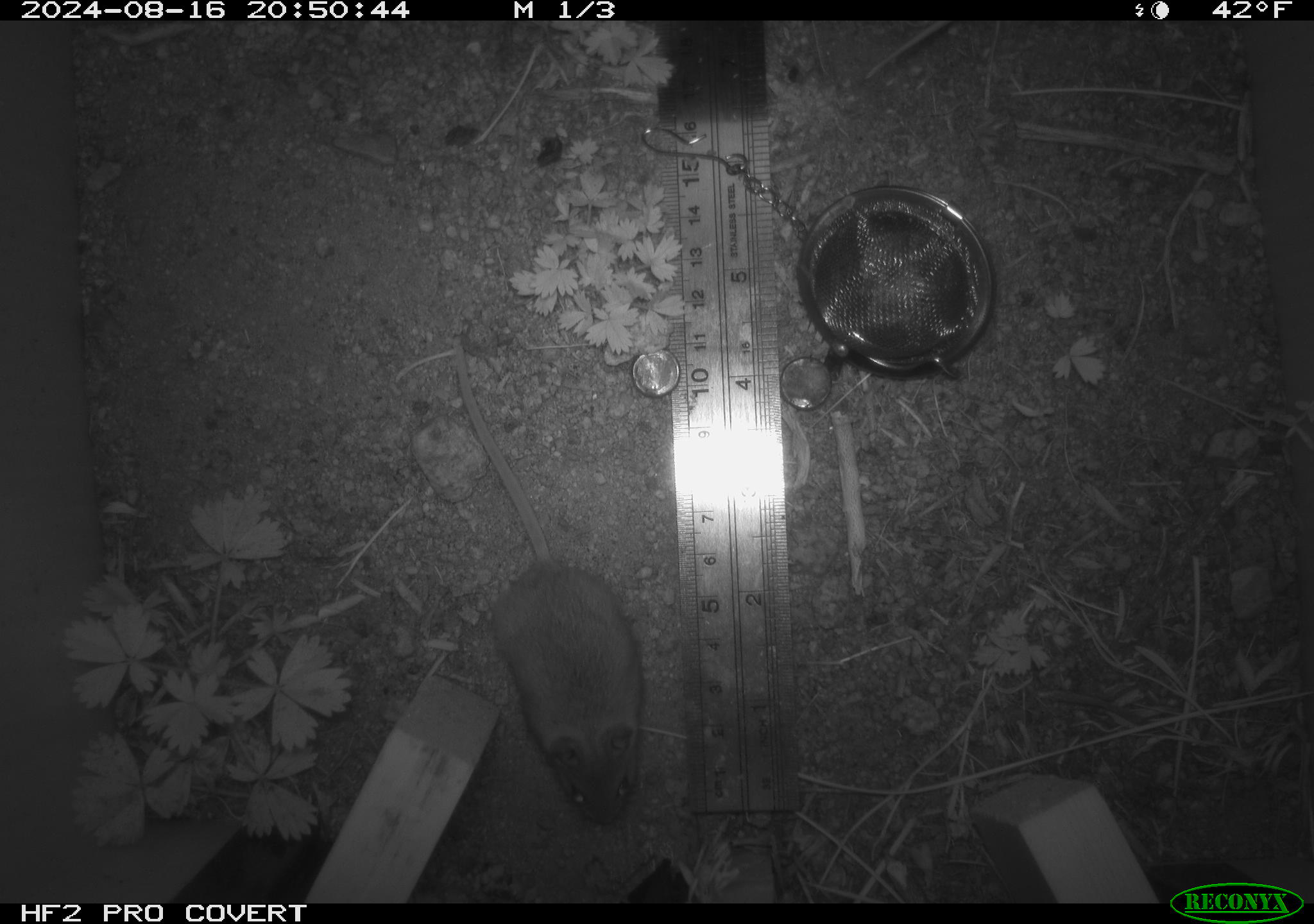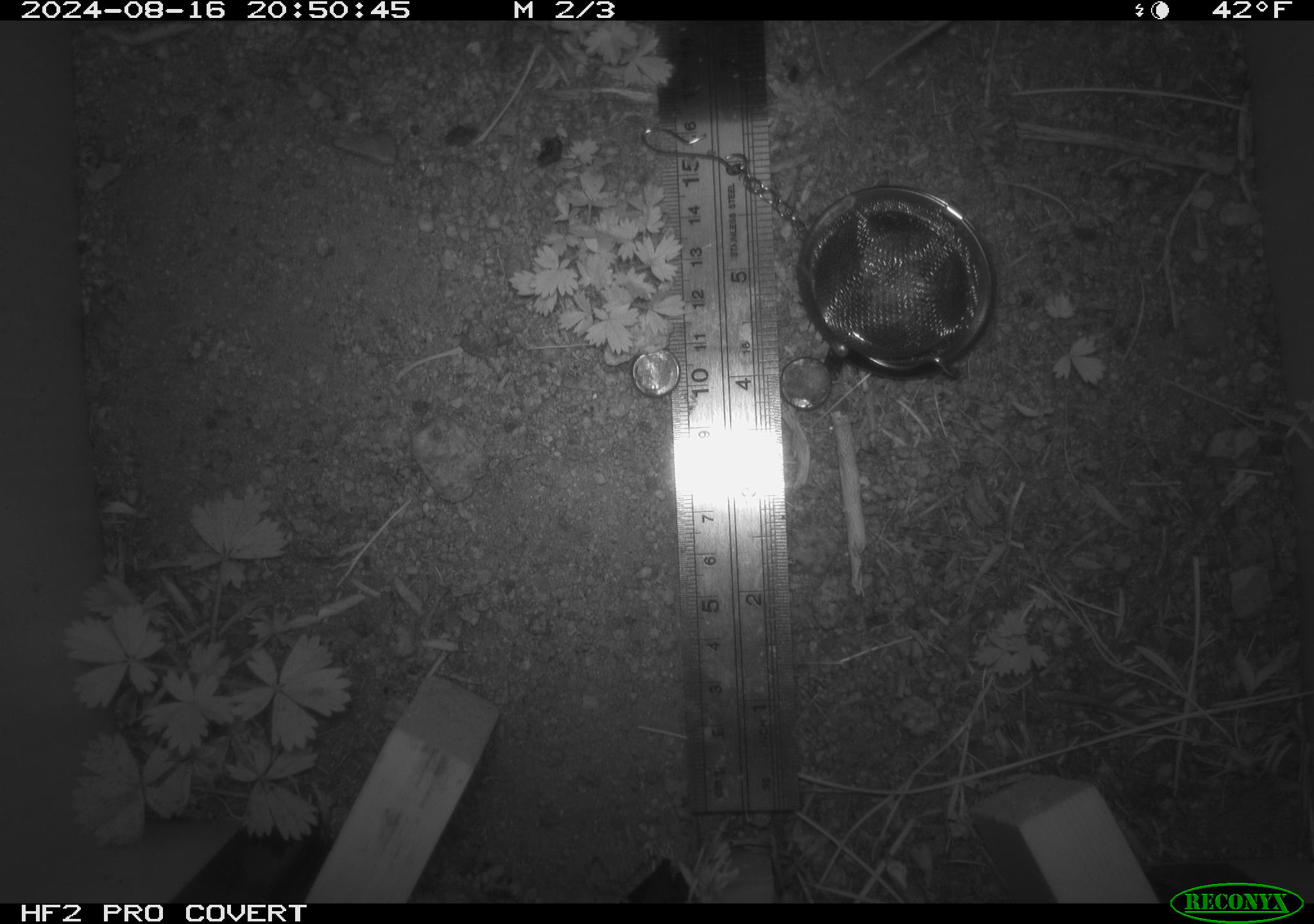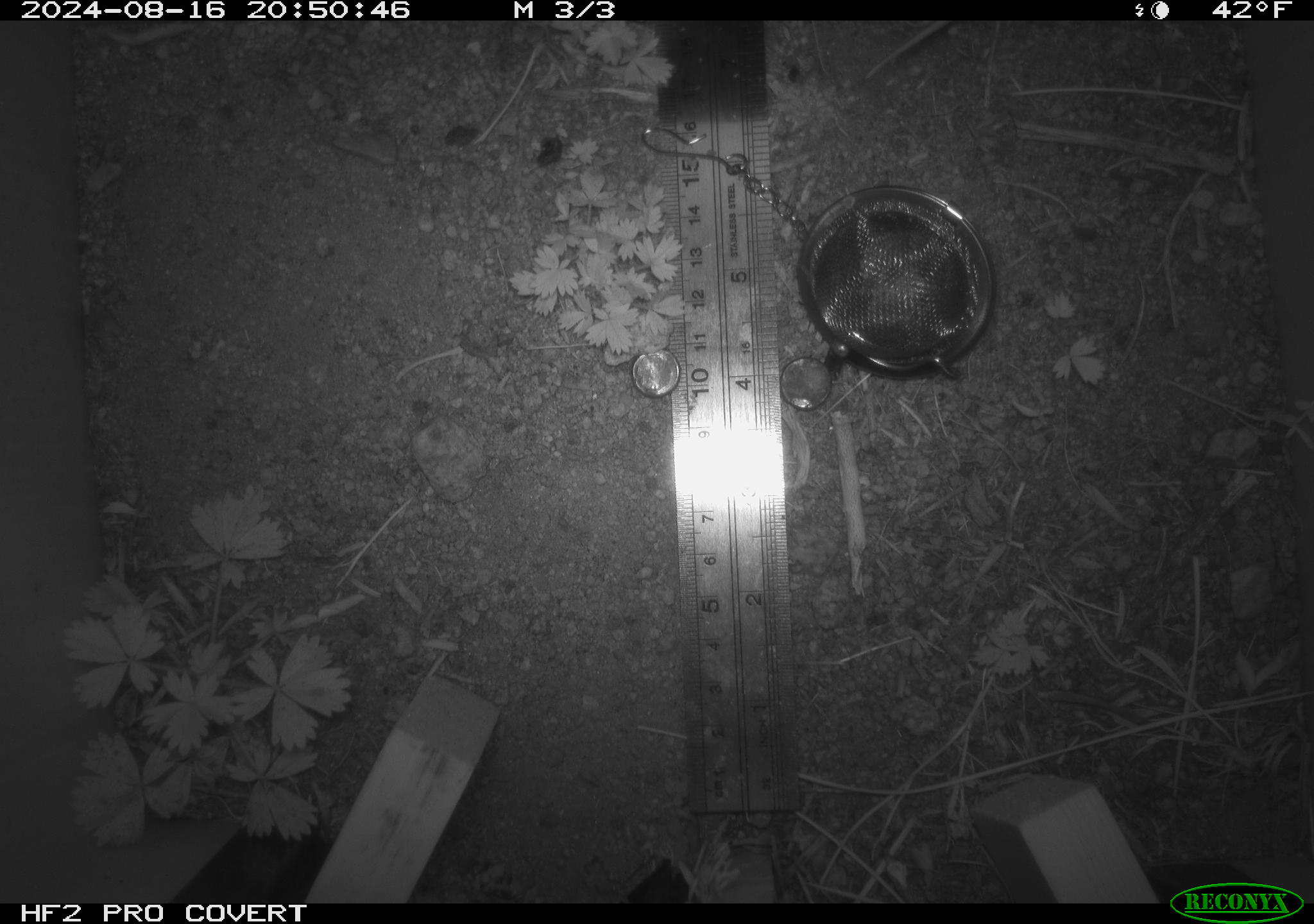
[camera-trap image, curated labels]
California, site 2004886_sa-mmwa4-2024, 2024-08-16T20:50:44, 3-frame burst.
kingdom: Animalia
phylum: Chordata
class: Mammalia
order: Rodentia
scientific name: Rodentia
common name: mouse species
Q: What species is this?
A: Mouse species (Rodentia).